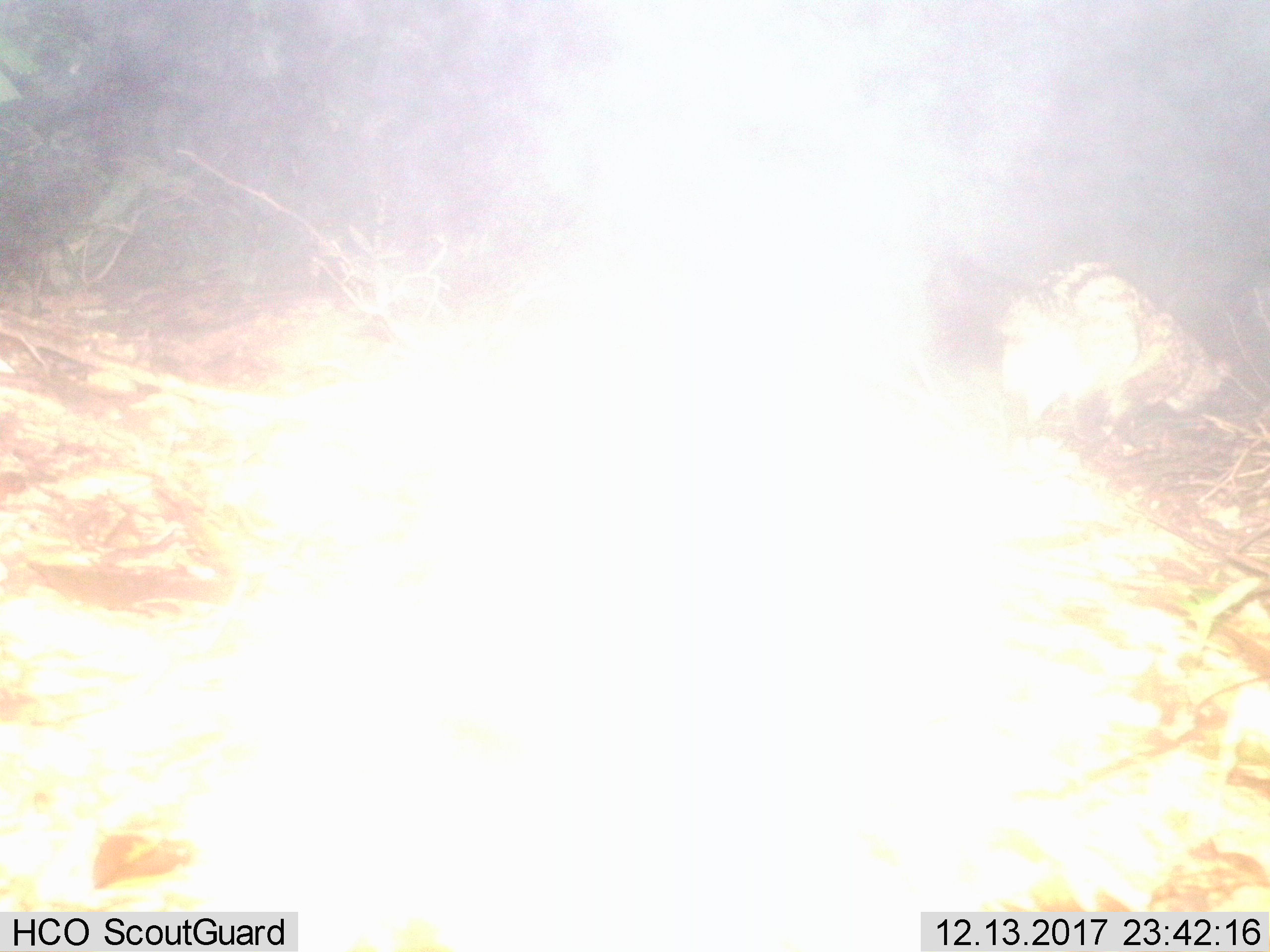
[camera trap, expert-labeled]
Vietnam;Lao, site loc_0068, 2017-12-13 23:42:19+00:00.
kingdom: Animalia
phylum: Chordata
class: Mammalia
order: Carnivora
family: Viverridae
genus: Paradoxurus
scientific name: Paradoxurus hermaphroditus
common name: common palm civet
Common palm civet (Paradoxurus hermaphroditus). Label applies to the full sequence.